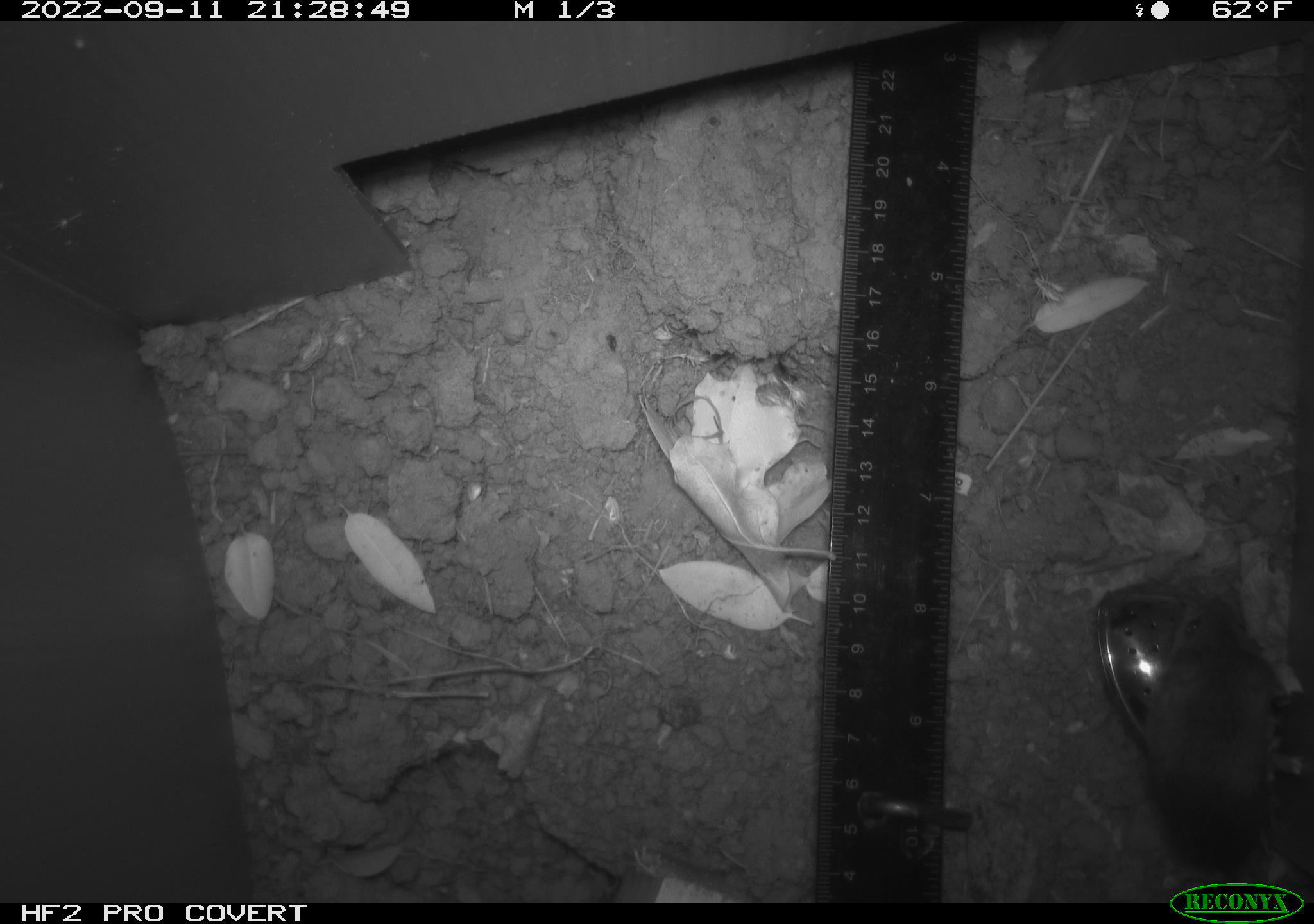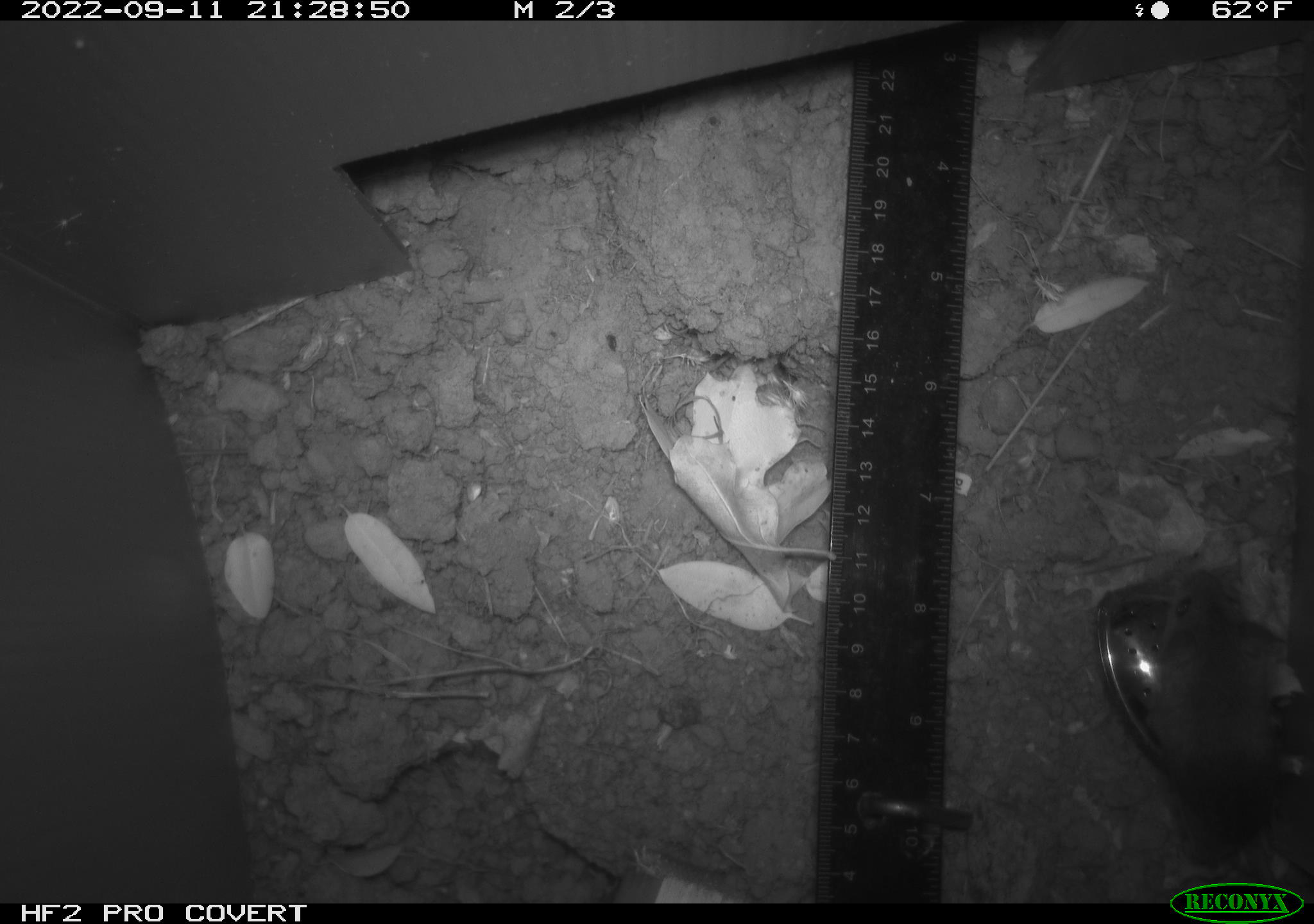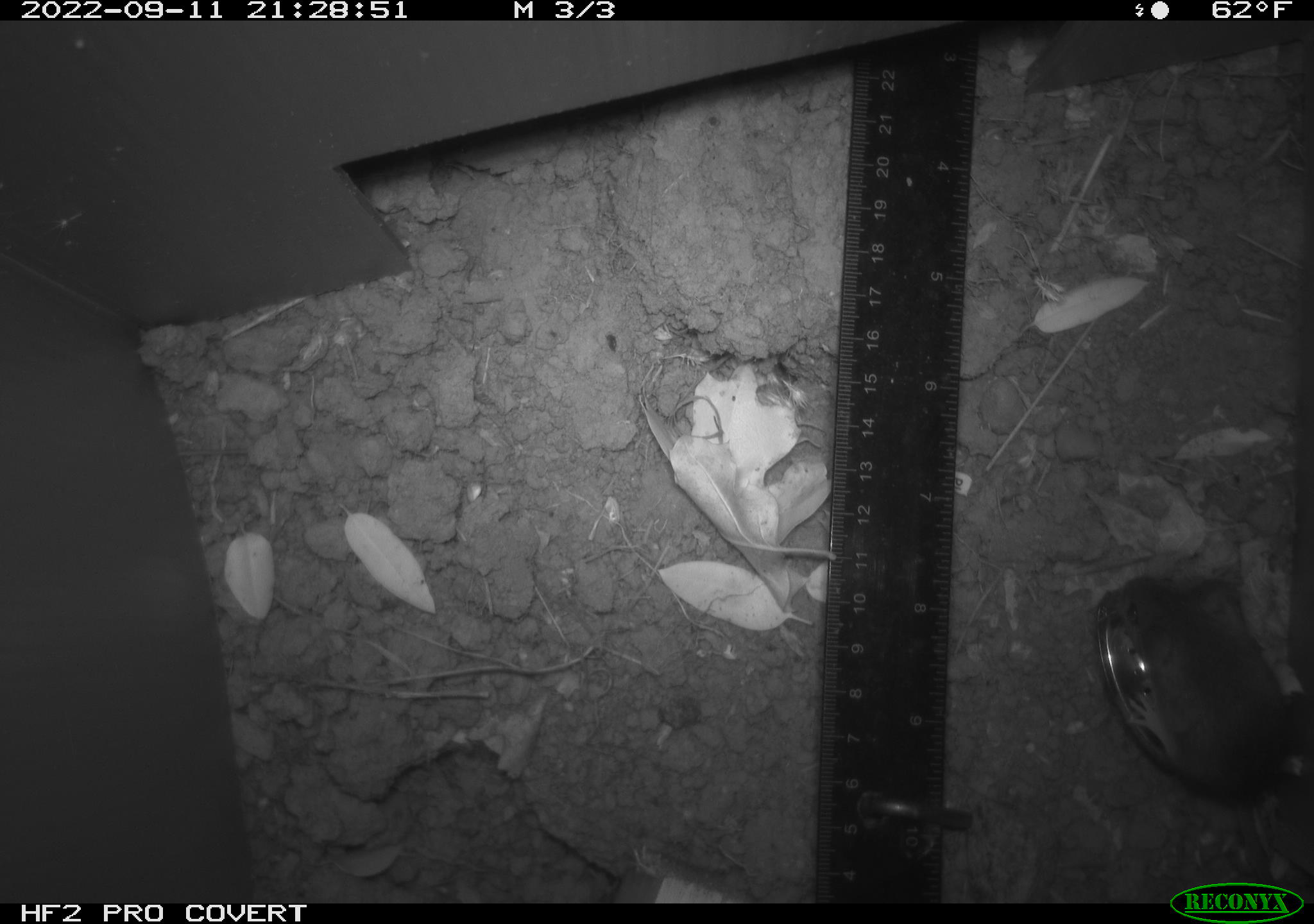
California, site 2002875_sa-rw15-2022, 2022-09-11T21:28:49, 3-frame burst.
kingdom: Animalia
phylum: Chordata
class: Mammalia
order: Rodentia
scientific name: Rodentia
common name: mouse species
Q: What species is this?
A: Mouse species (Rodentia).